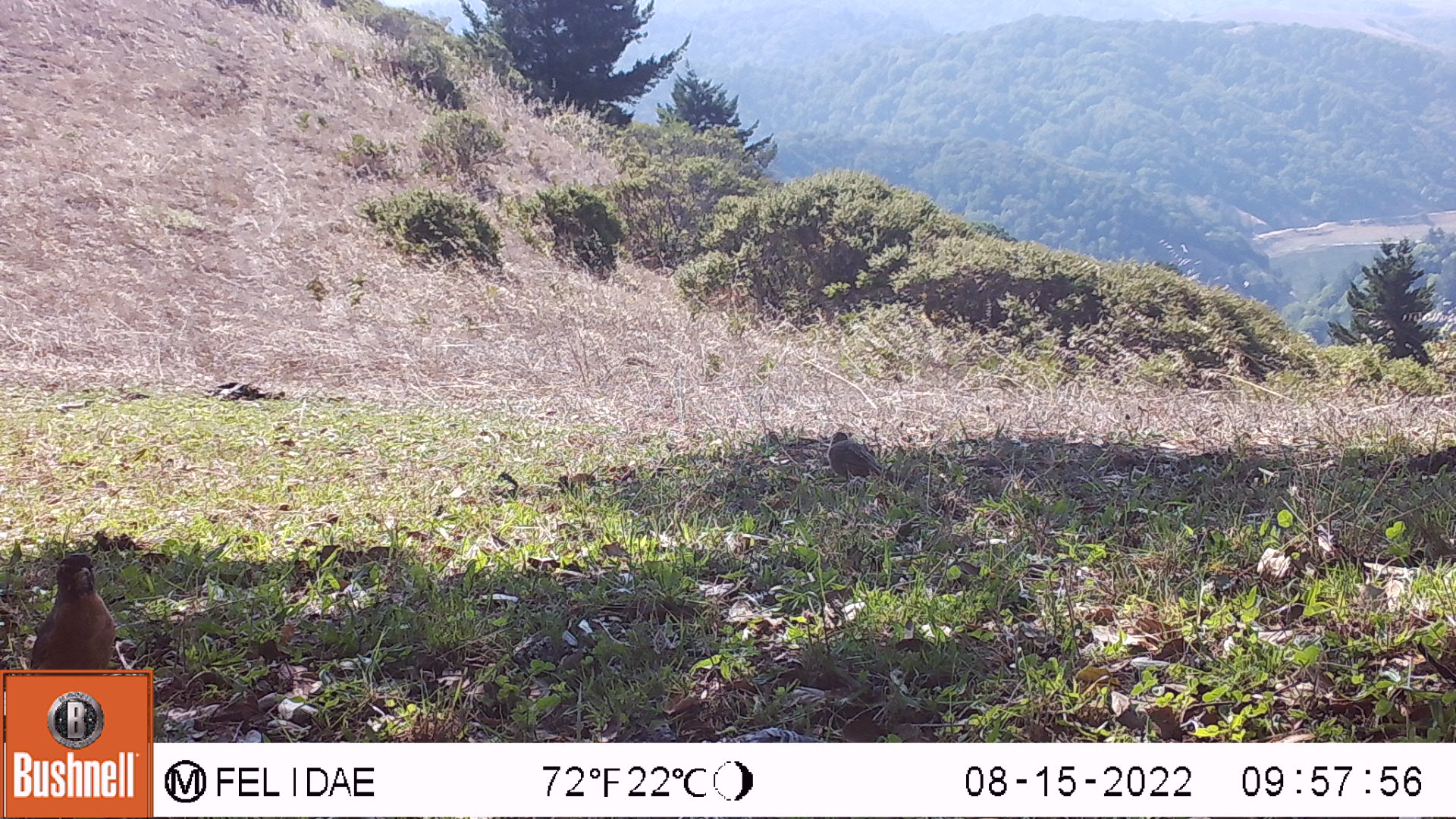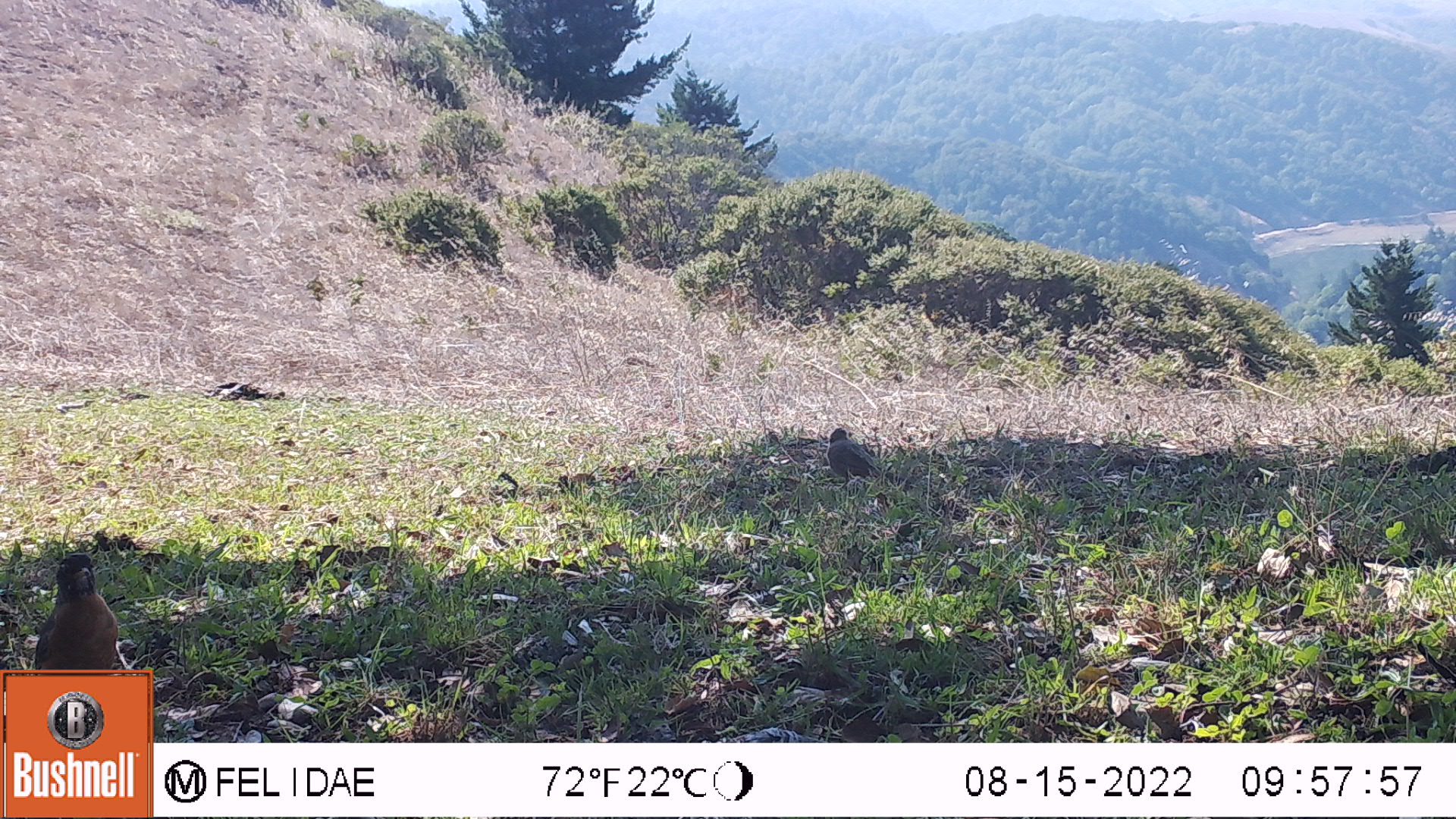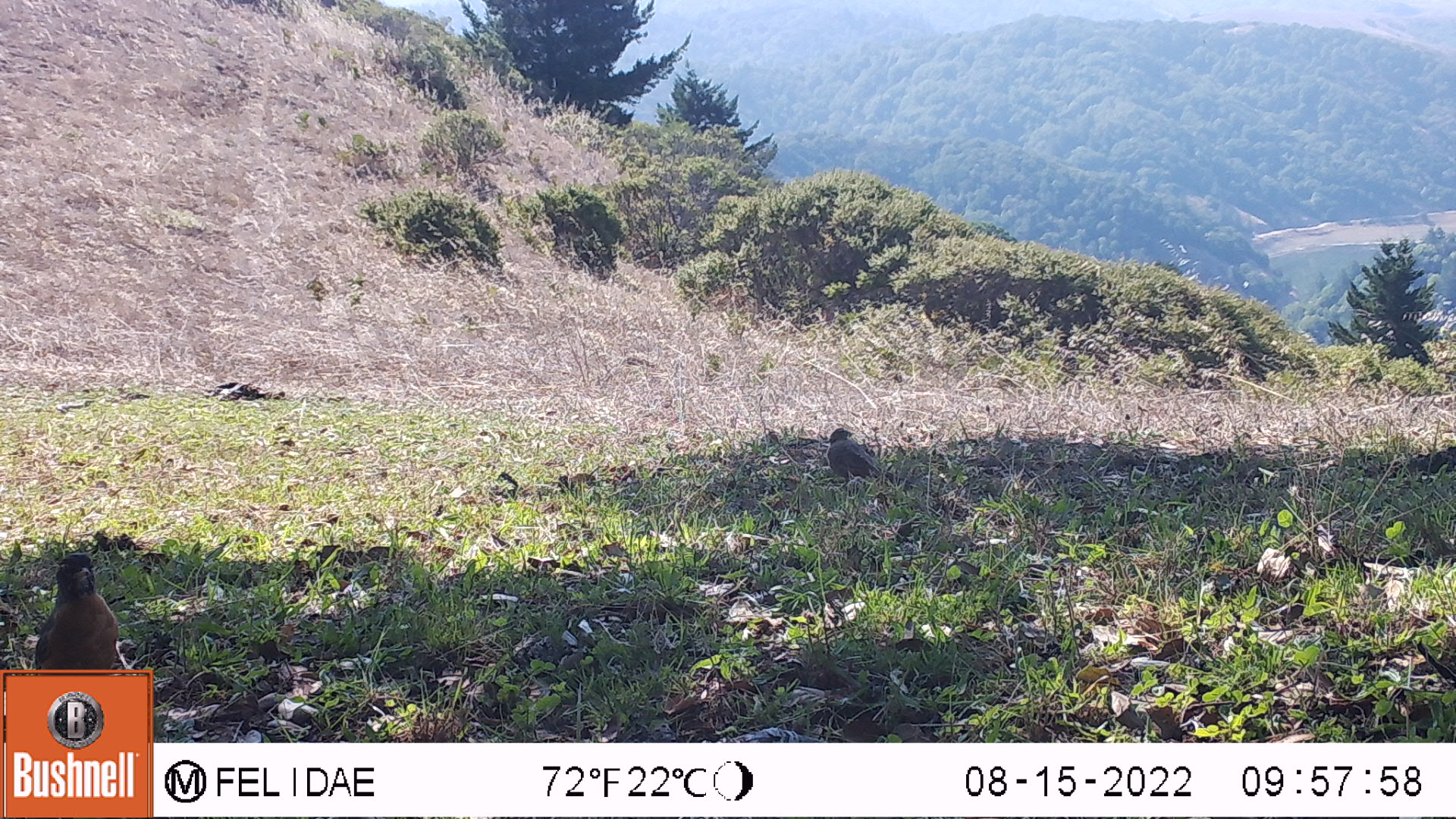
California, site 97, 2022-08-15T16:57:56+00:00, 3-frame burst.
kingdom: Animalia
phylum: Chordata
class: Aves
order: Passeriformes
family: Turdidae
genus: Turdus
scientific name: Turdus migratorius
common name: american robin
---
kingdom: Animalia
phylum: Chordata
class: Aves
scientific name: Aves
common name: bird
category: unknown bird